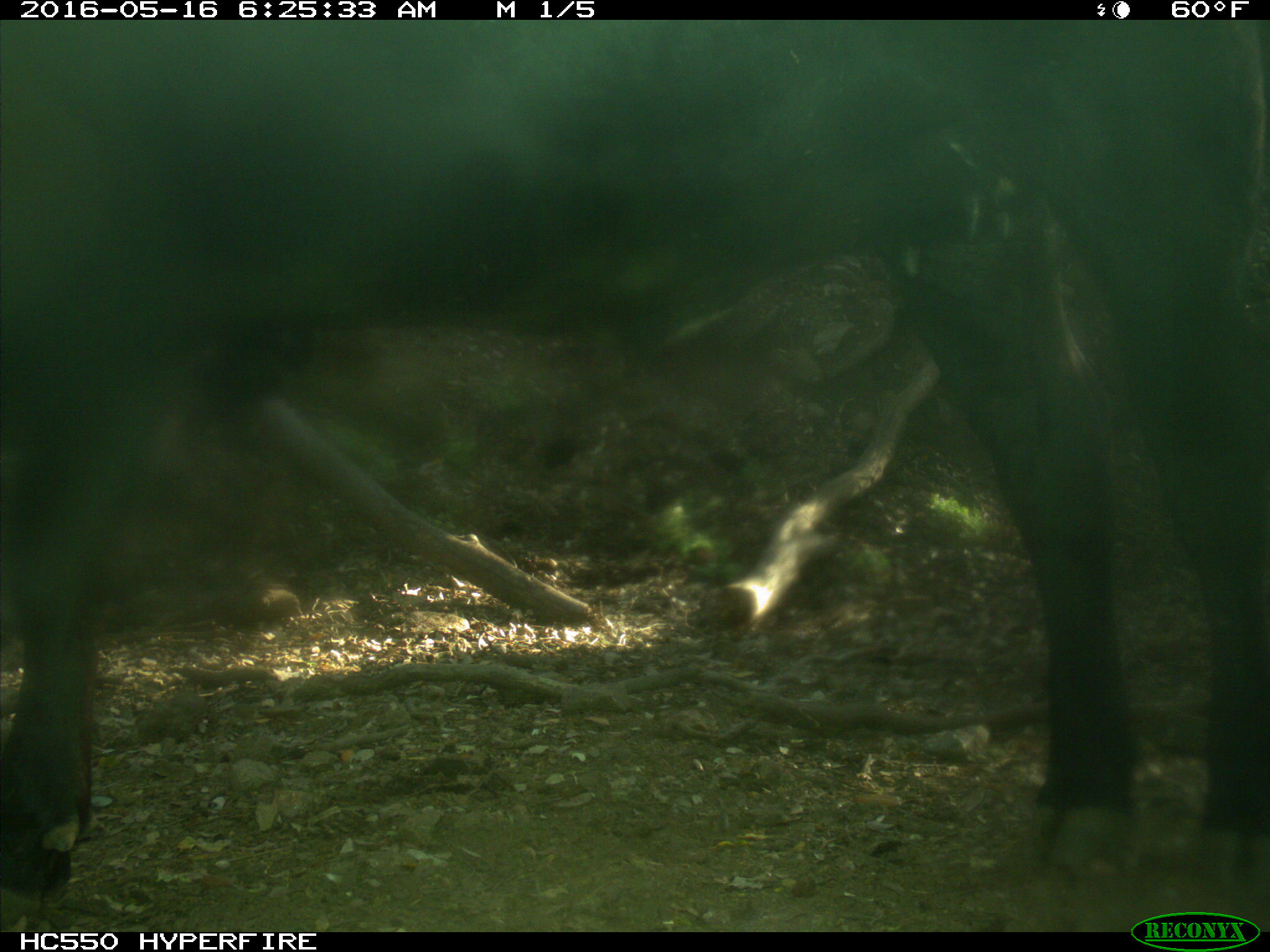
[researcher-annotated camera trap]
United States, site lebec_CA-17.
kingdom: Animalia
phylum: Chordata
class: Mammalia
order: Artiodactyla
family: Bovidae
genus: Bos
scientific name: Bos taurus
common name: domestic cow